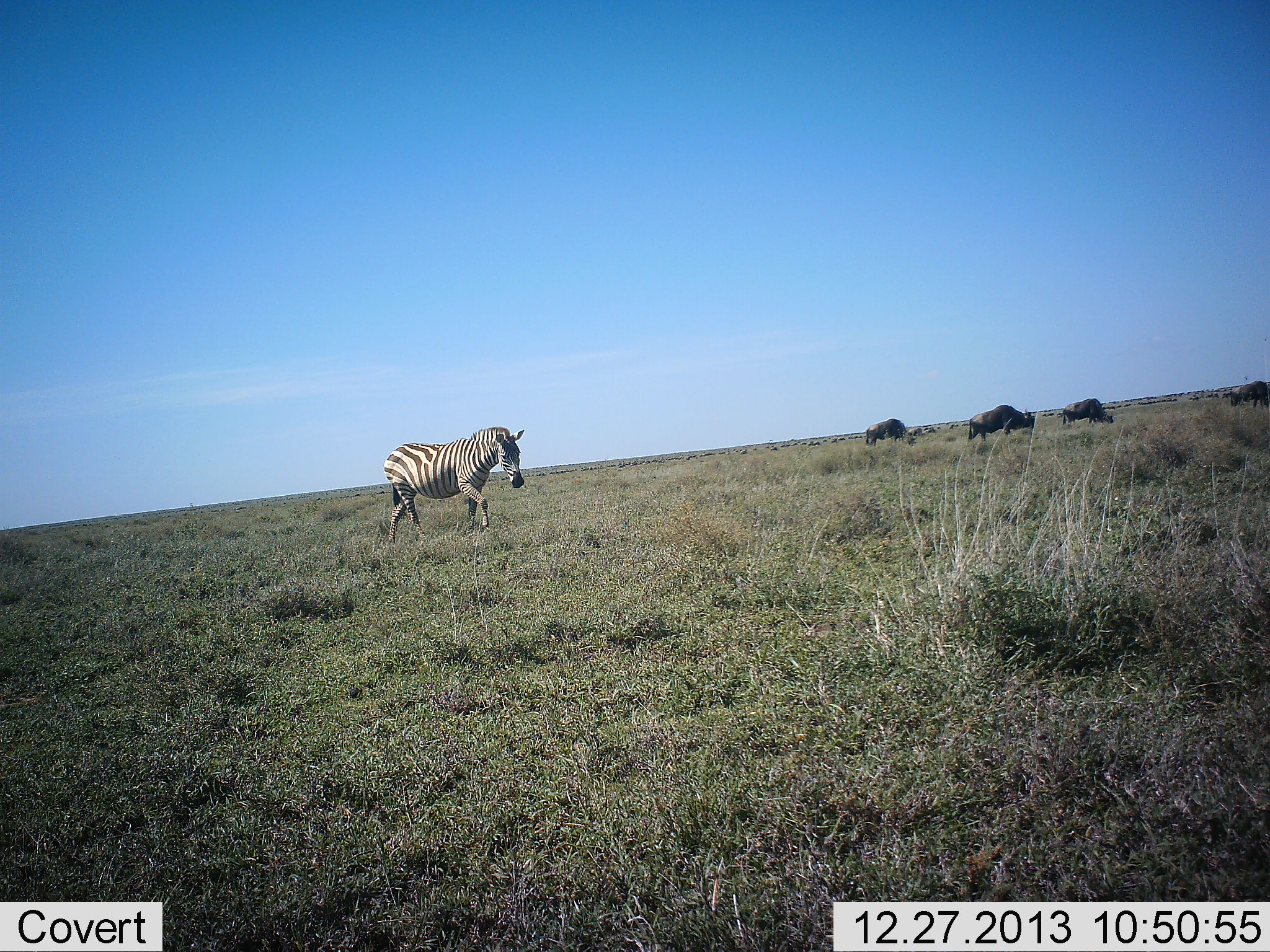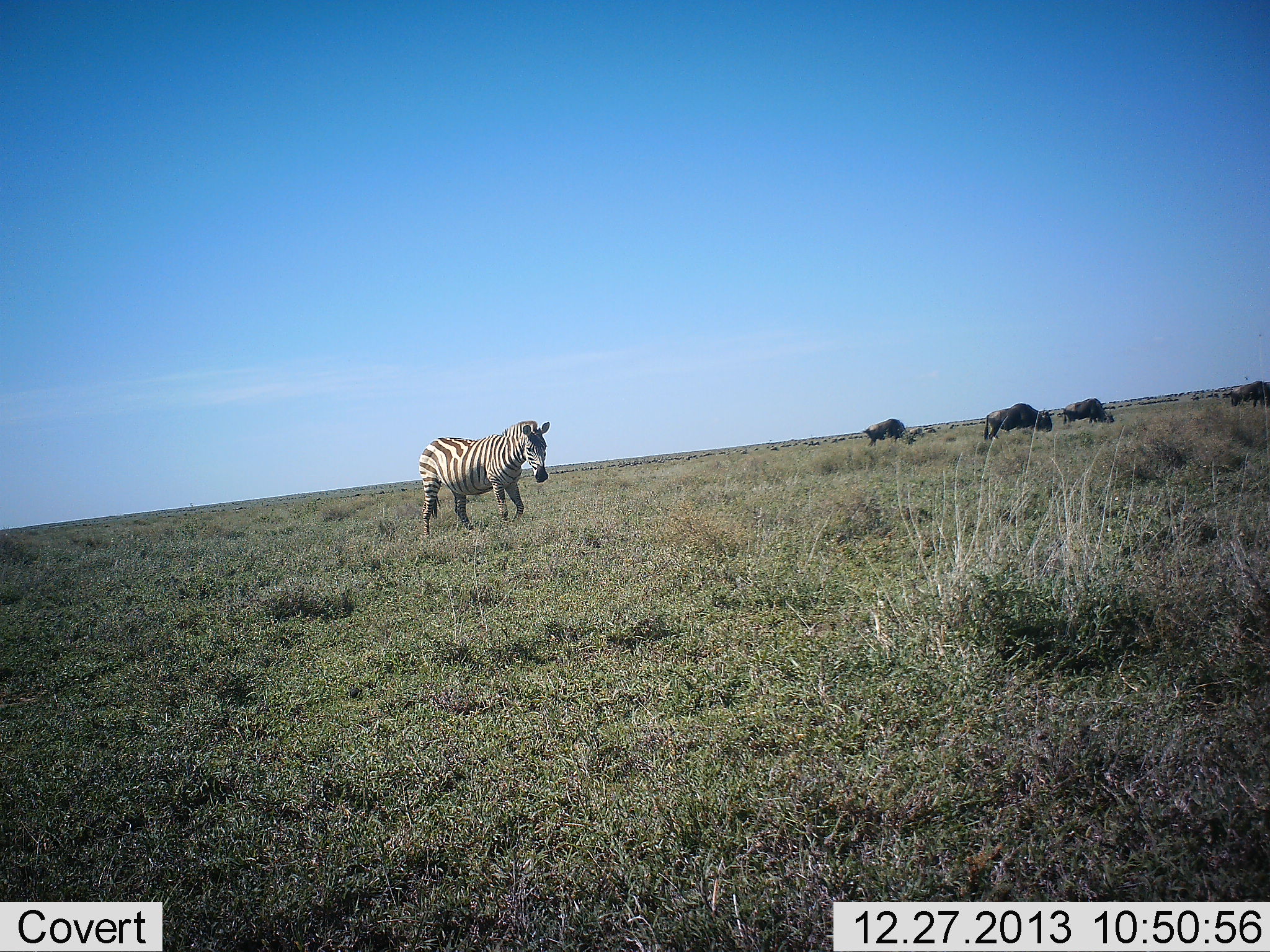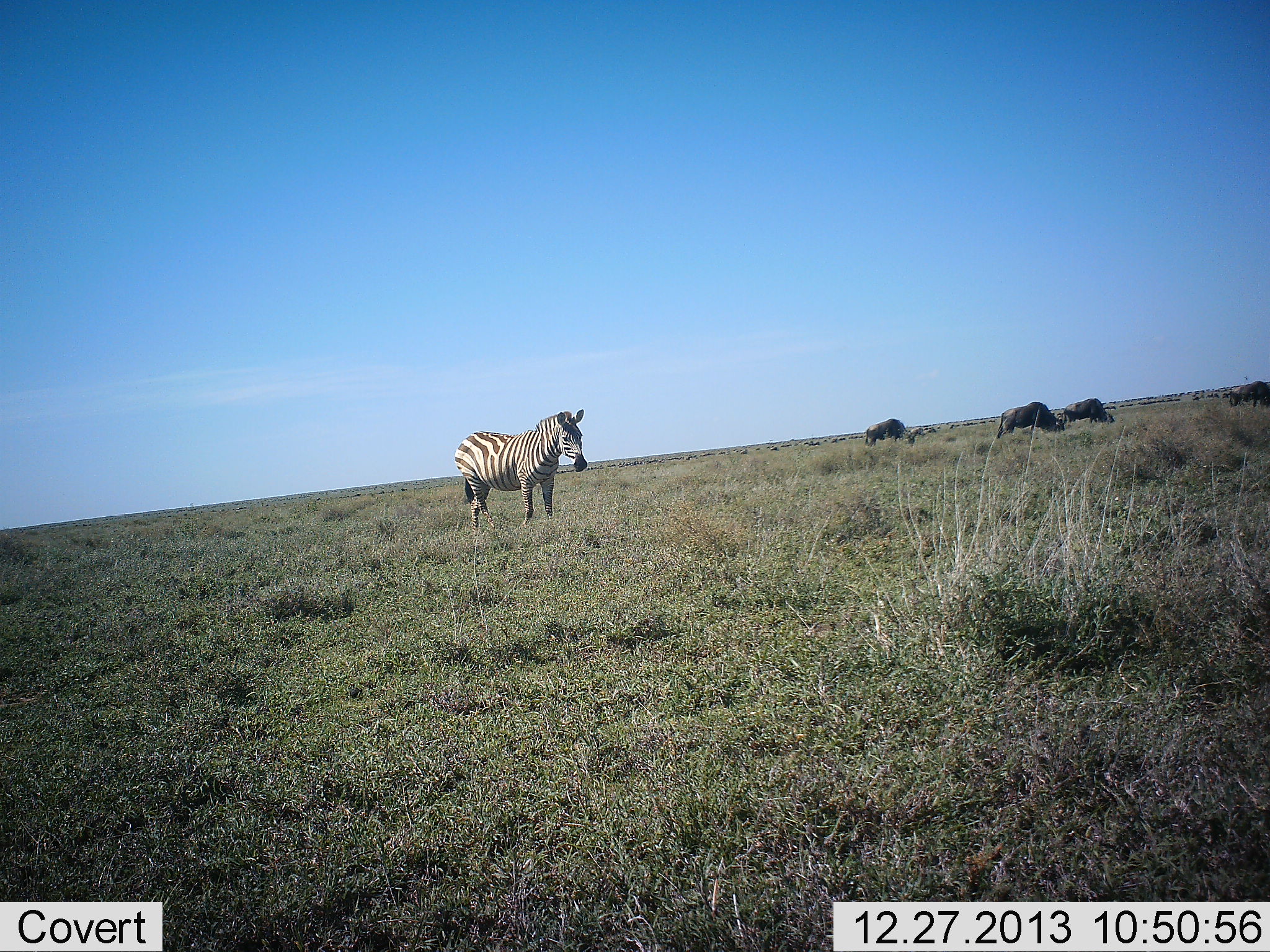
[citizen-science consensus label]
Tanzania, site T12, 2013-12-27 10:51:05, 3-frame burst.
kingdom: Animalia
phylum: Chordata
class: Mammalia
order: Artiodactyla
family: Bovidae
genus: Connochaetes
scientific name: Connochaetes taurinus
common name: blue wildebeest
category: wildebeest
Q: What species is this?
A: Wildebeest (blue wildebeest) (Connochaetes taurinus).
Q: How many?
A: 4.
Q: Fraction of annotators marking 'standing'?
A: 50%.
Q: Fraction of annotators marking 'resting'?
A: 0%.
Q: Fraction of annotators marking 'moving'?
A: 40%.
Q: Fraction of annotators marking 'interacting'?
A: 0%.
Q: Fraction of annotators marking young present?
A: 0%.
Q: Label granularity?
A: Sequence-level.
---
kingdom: Animalia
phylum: Chordata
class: Mammalia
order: Perissodactyla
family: Equidae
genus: Equus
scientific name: Equus quagga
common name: plains zebra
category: zebra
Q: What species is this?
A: Zebra (plains zebra) (Equus quagga).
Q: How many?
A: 1.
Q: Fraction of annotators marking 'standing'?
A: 18%.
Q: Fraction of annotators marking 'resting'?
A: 0%.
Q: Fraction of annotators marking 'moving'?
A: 82%.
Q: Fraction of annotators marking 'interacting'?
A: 0%.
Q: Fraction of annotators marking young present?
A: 0%.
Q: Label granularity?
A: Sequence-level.